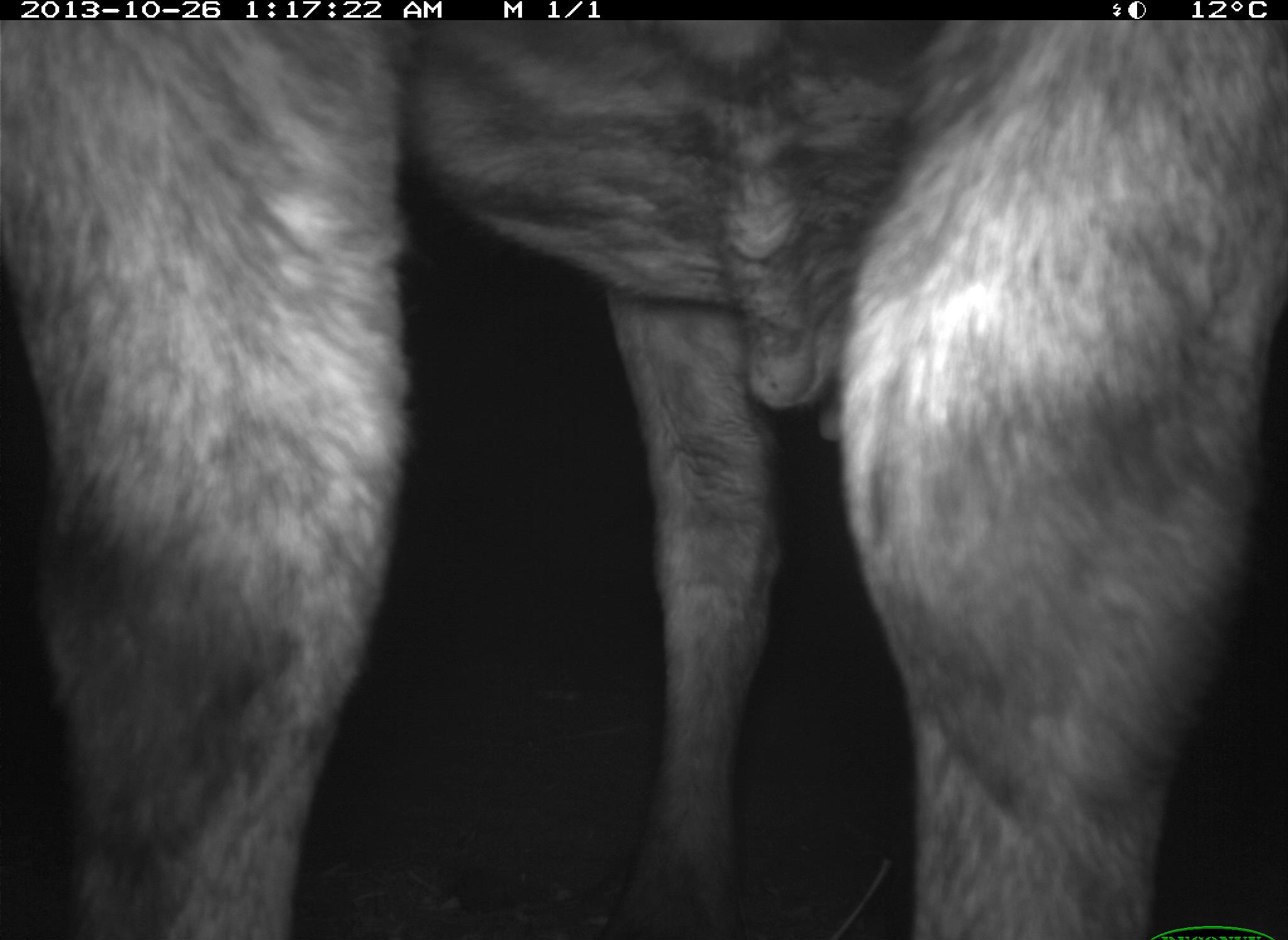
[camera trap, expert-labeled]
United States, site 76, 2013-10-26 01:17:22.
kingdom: Animalia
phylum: Chordata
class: Mammalia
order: Artiodactyla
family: Bovidae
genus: Bos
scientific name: Bos taurus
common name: cow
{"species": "cow (Bos taurus)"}